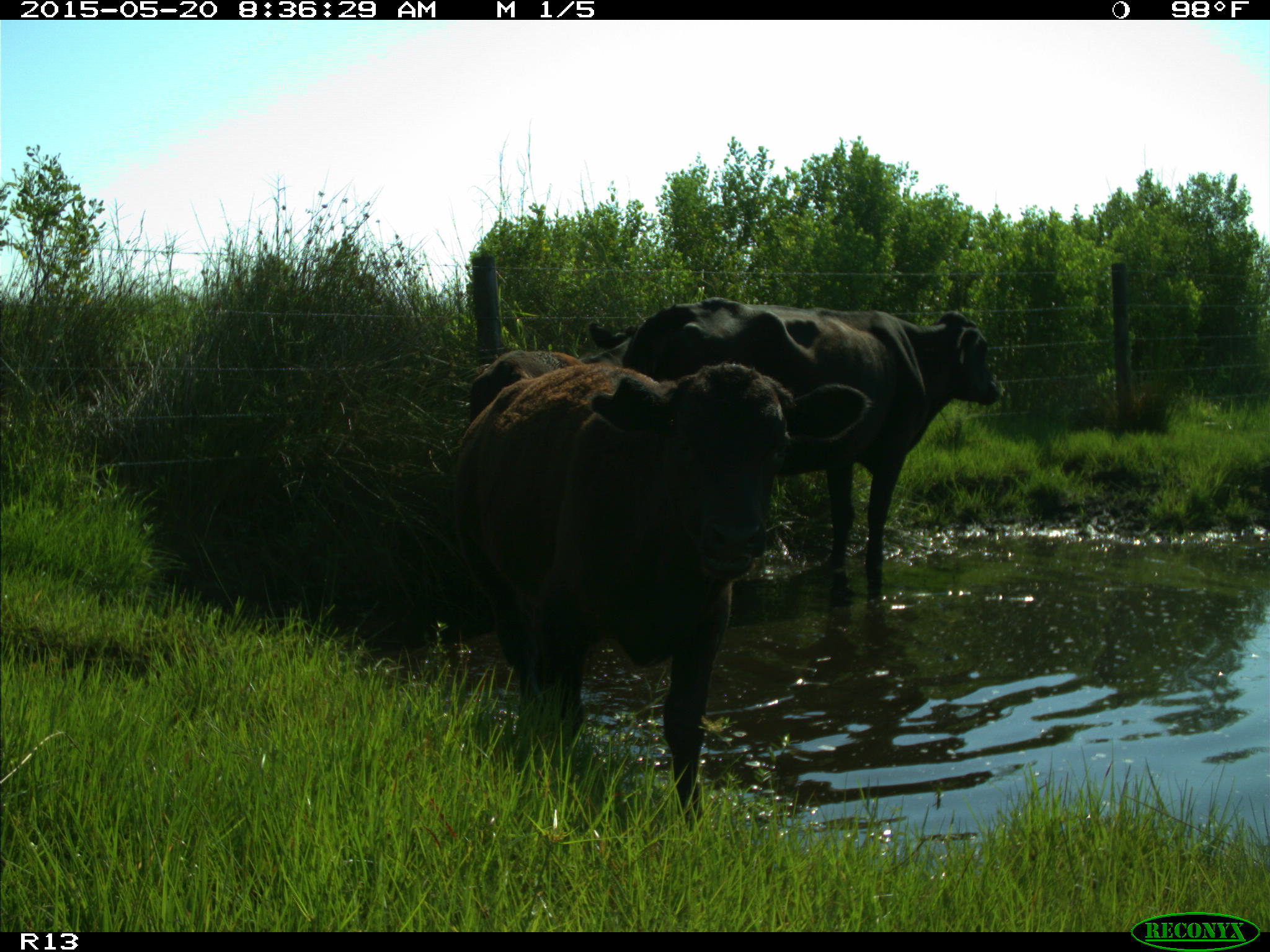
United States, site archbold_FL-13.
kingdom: Animalia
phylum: Chordata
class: Mammalia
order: Artiodactyla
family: Bovidae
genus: Bos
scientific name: Bos taurus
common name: domestic cow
Bos taurus (domestic cow).